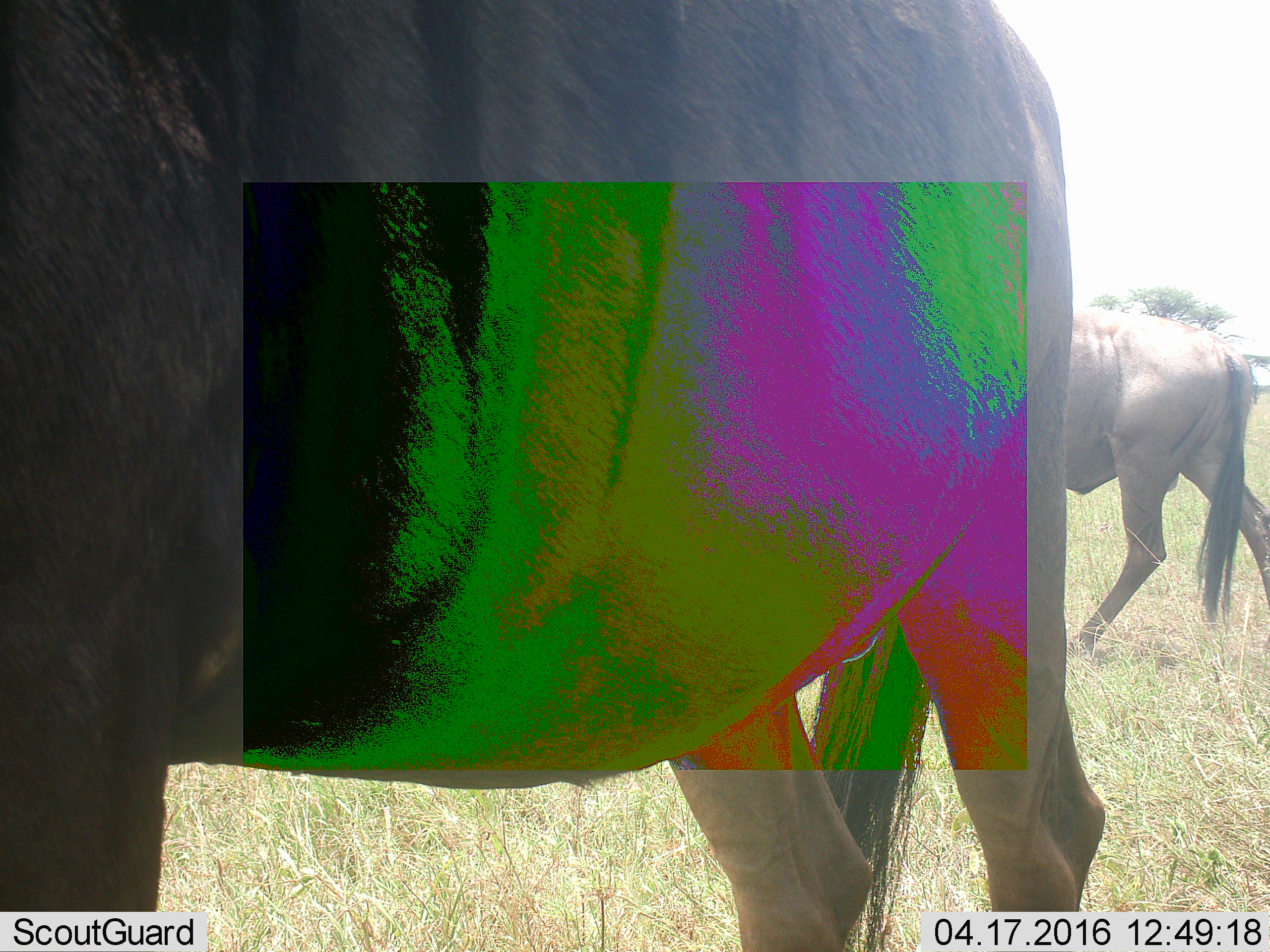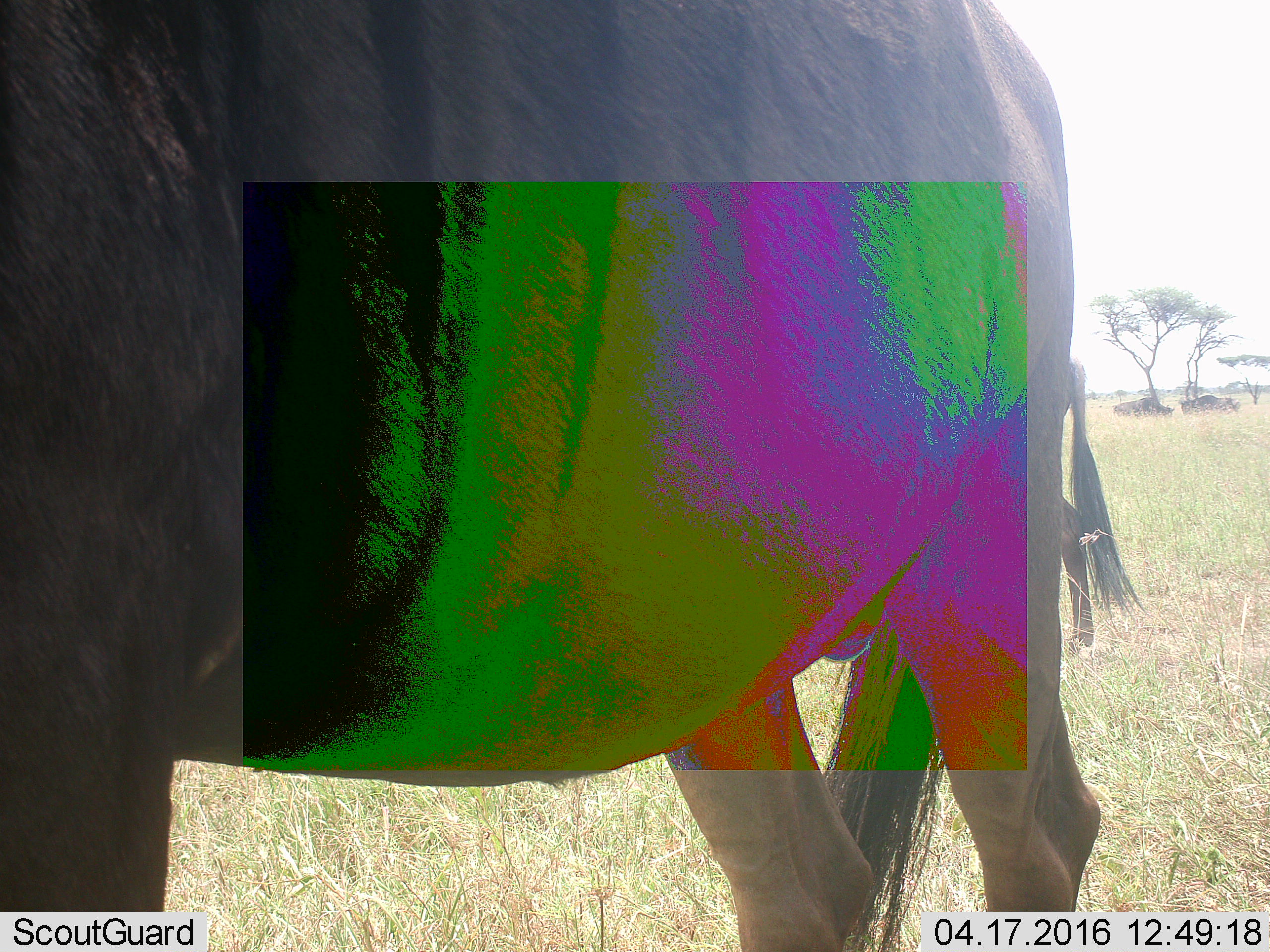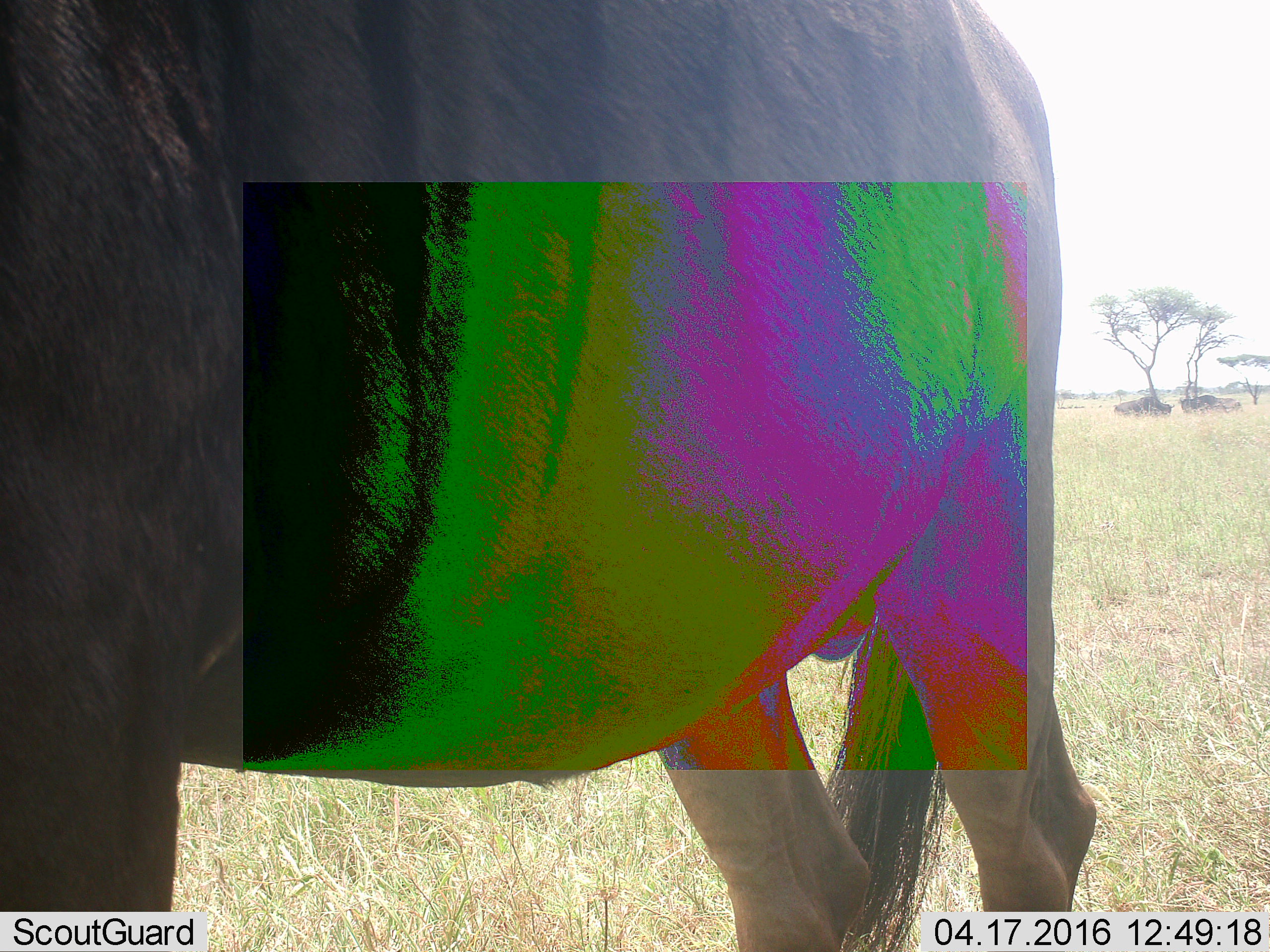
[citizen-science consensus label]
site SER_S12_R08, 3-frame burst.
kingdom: Animalia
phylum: Chordata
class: Mammalia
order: Artiodactyla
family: Bovidae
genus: Connochaetes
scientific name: Connochaetes taurinus taurinus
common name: blue wildebeest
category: wildebeestblue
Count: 4.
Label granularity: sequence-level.